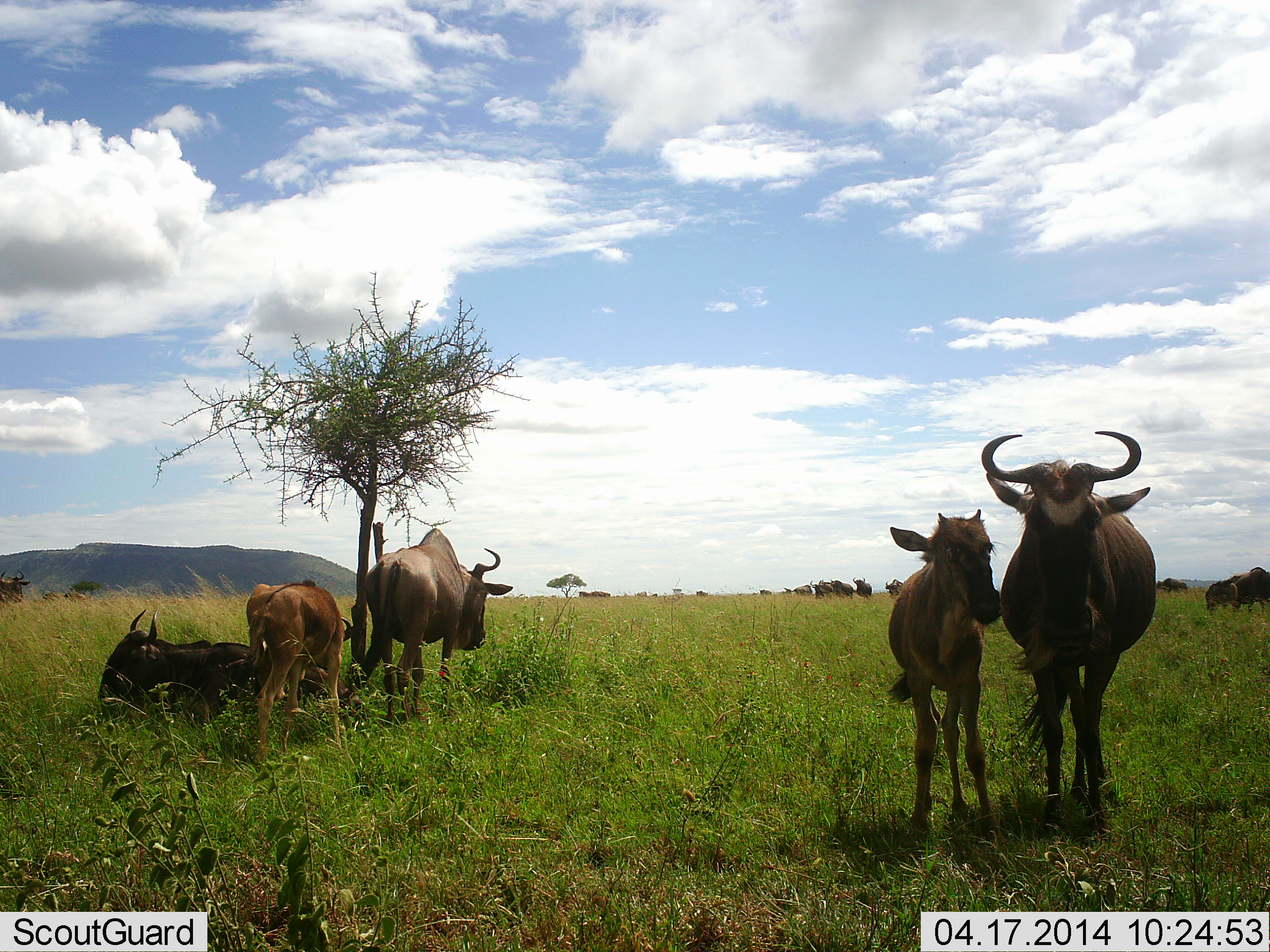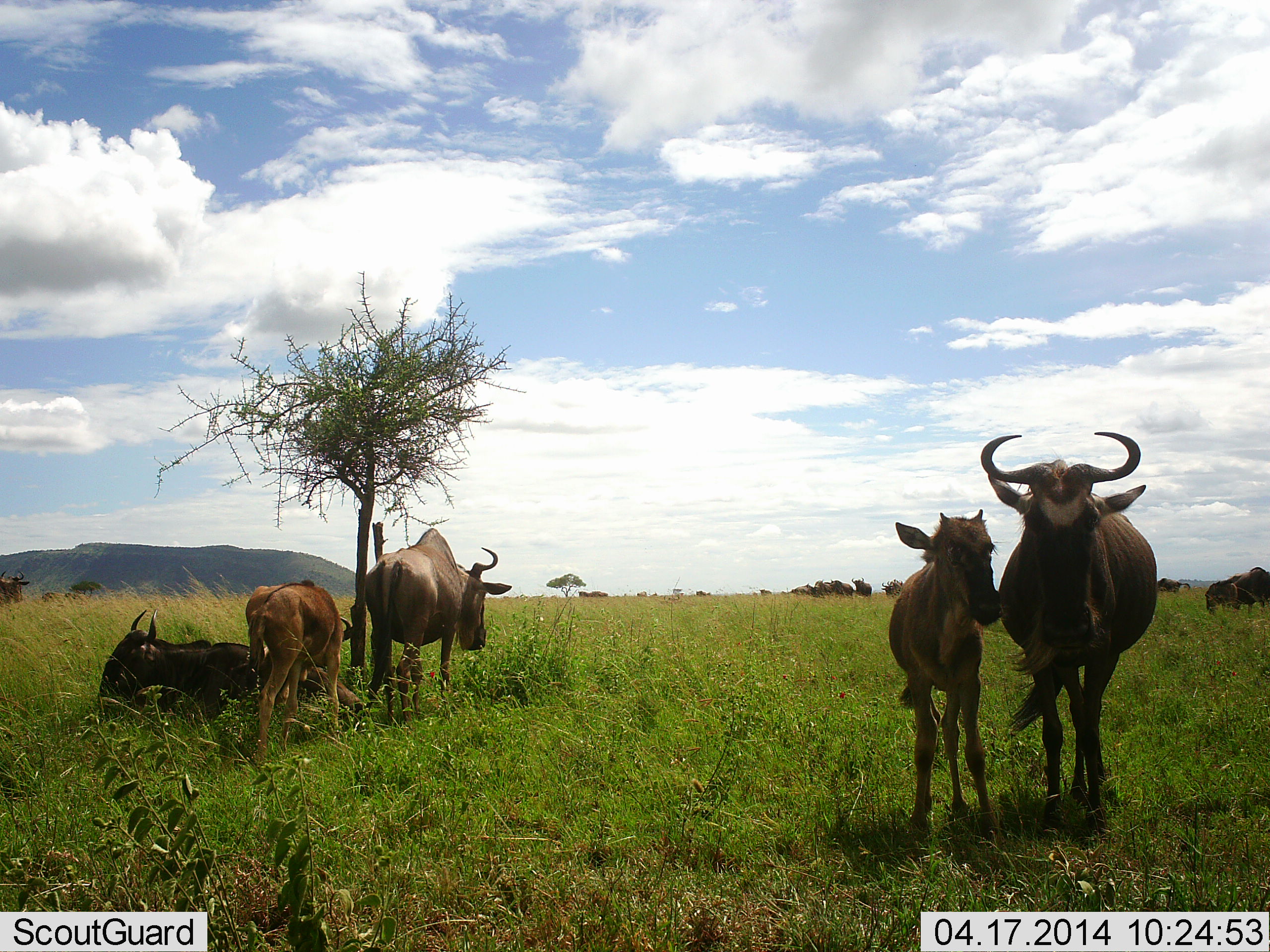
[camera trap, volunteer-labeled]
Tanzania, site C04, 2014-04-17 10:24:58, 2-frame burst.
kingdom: Animalia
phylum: Chordata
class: Mammalia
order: Artiodactyla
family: Bovidae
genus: Connochaetes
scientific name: Connochaetes taurinus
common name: blue wildebeest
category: wildebeest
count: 11-50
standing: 100%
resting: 90%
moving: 10%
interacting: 0%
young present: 80%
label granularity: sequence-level